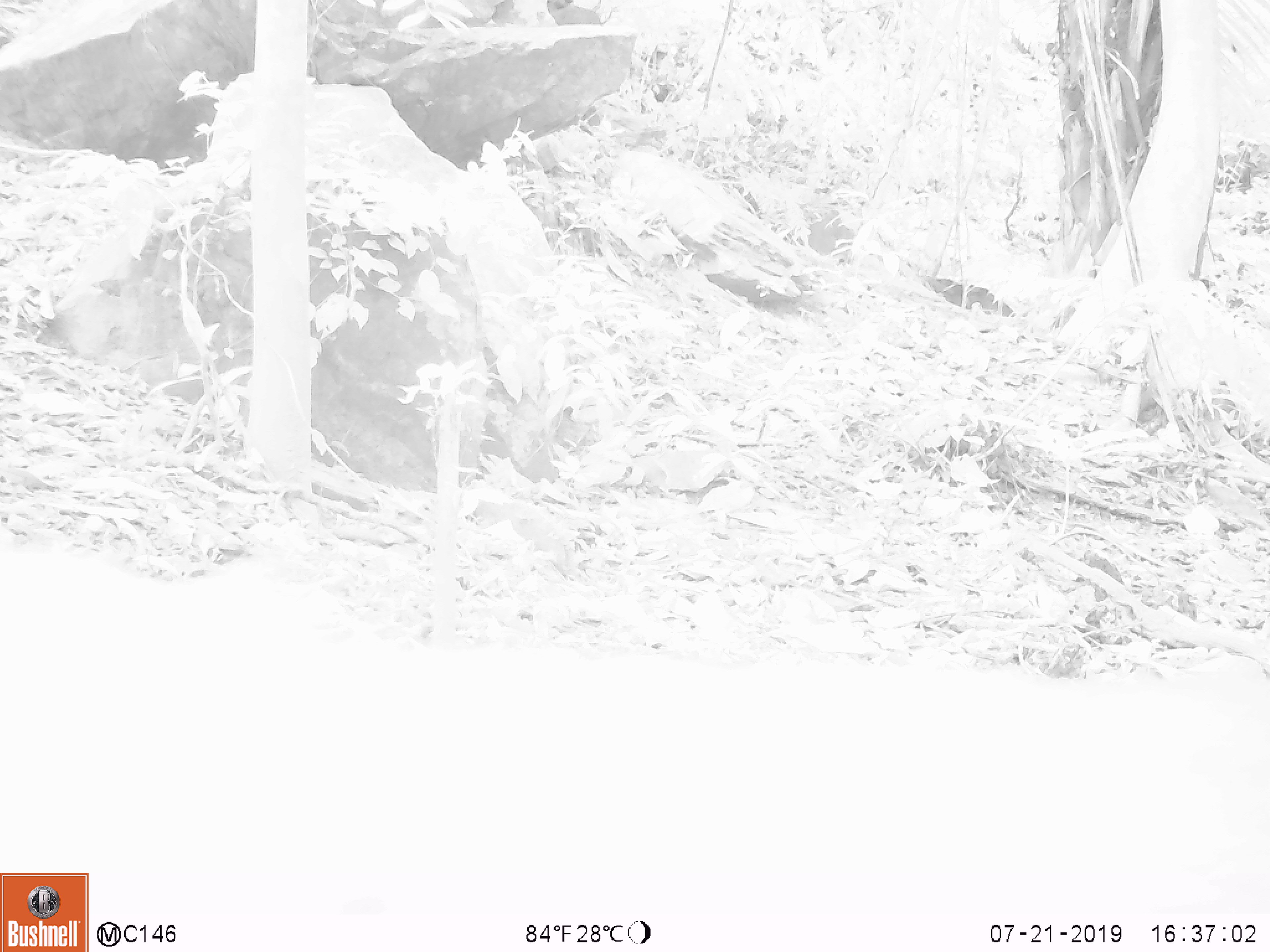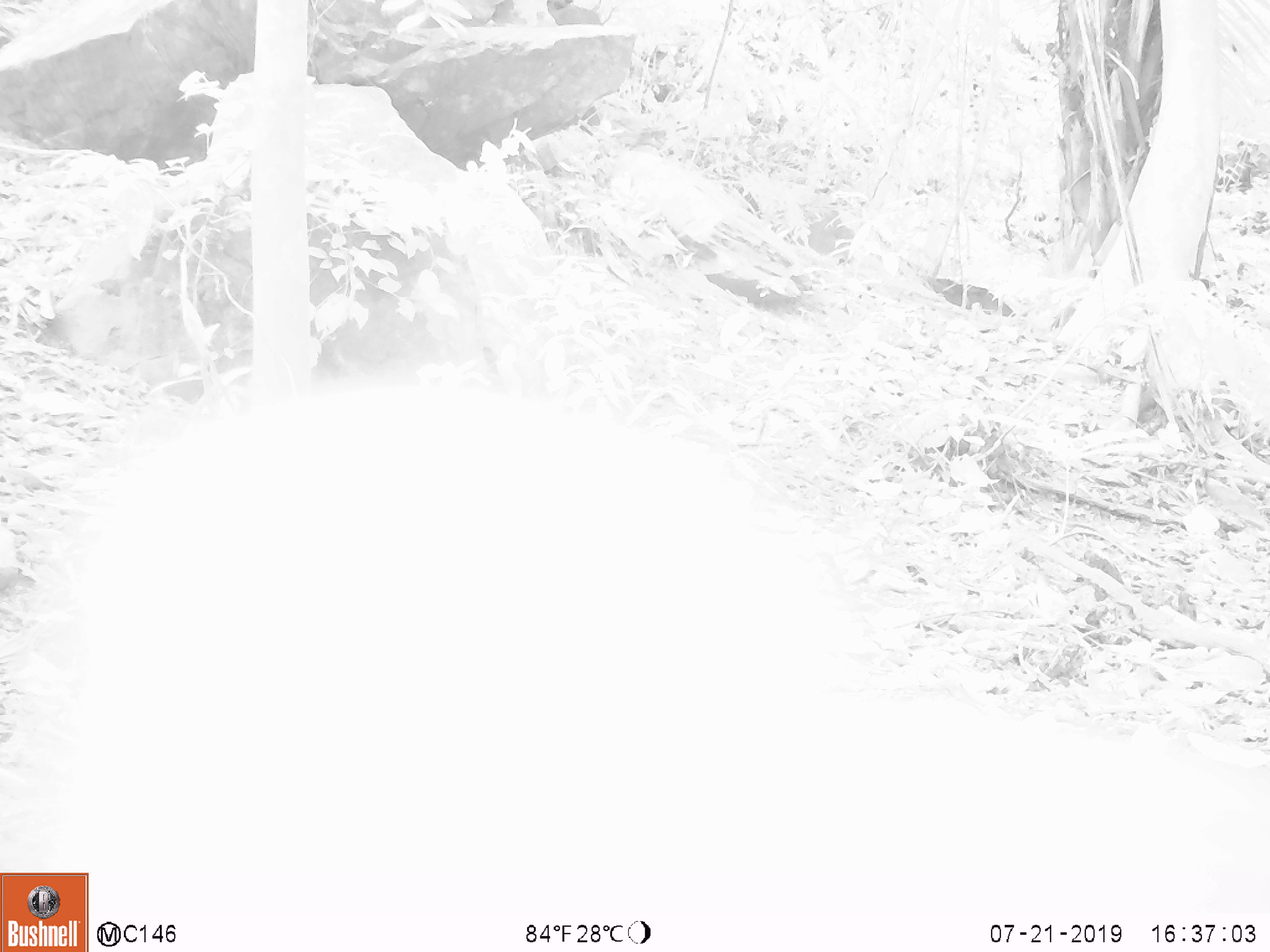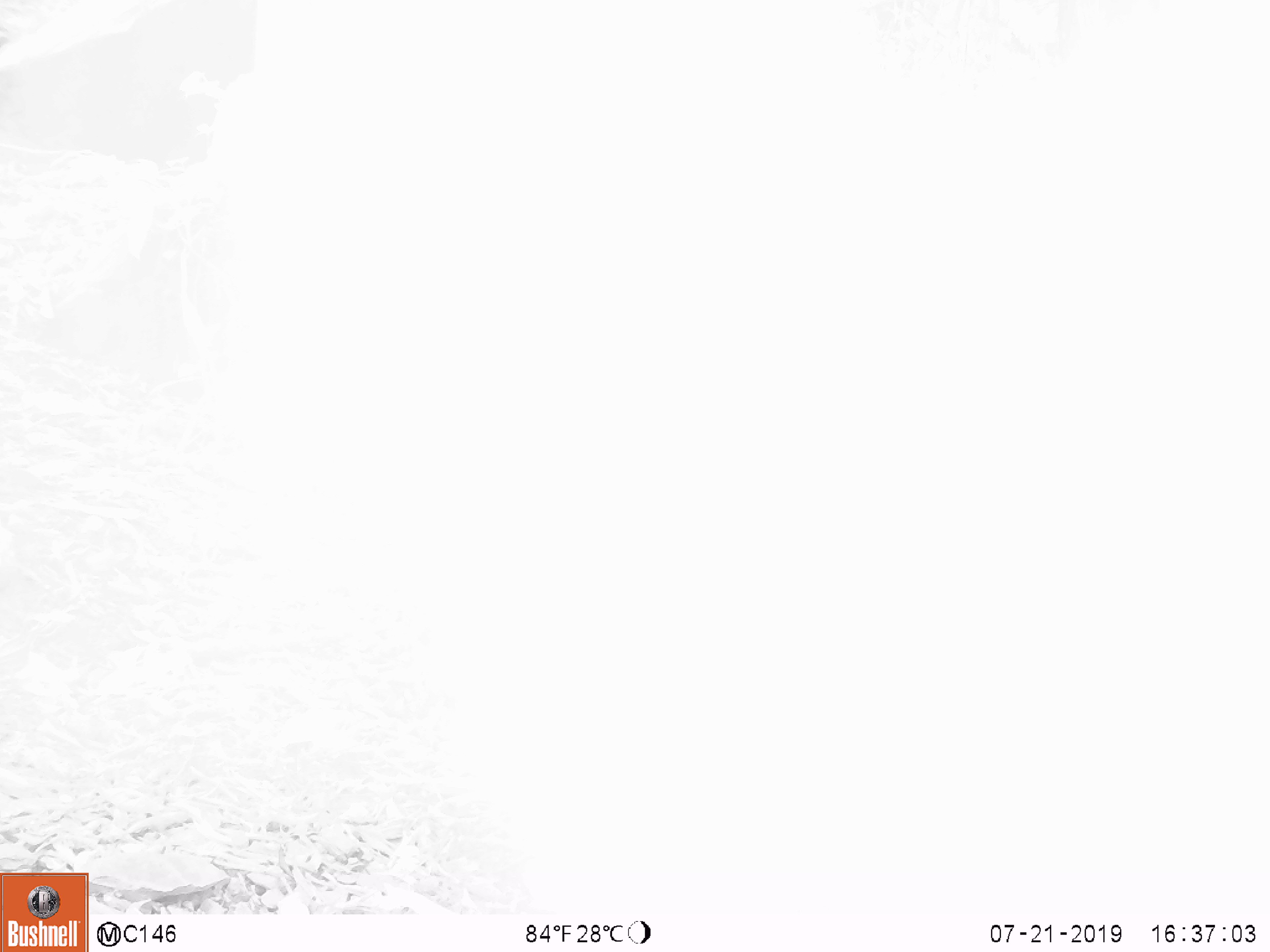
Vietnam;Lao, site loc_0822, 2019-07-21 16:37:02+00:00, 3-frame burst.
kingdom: Animalia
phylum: Chordata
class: Mammalia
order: Primates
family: Cercopithecidae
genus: Macaca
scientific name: Macaca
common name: macaque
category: unidentified macaque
Unidentified macaque (macaque) (Macaca). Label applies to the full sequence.